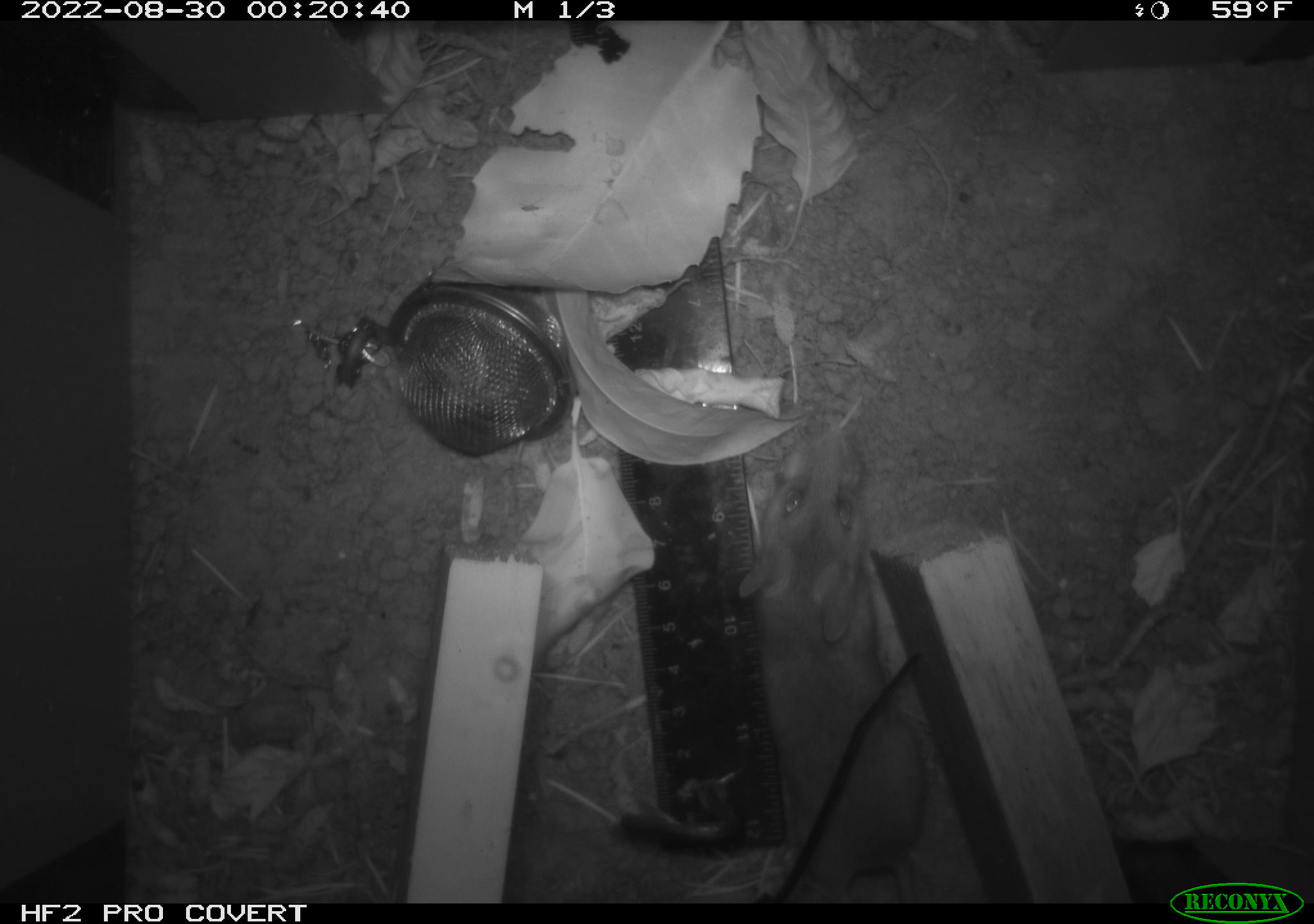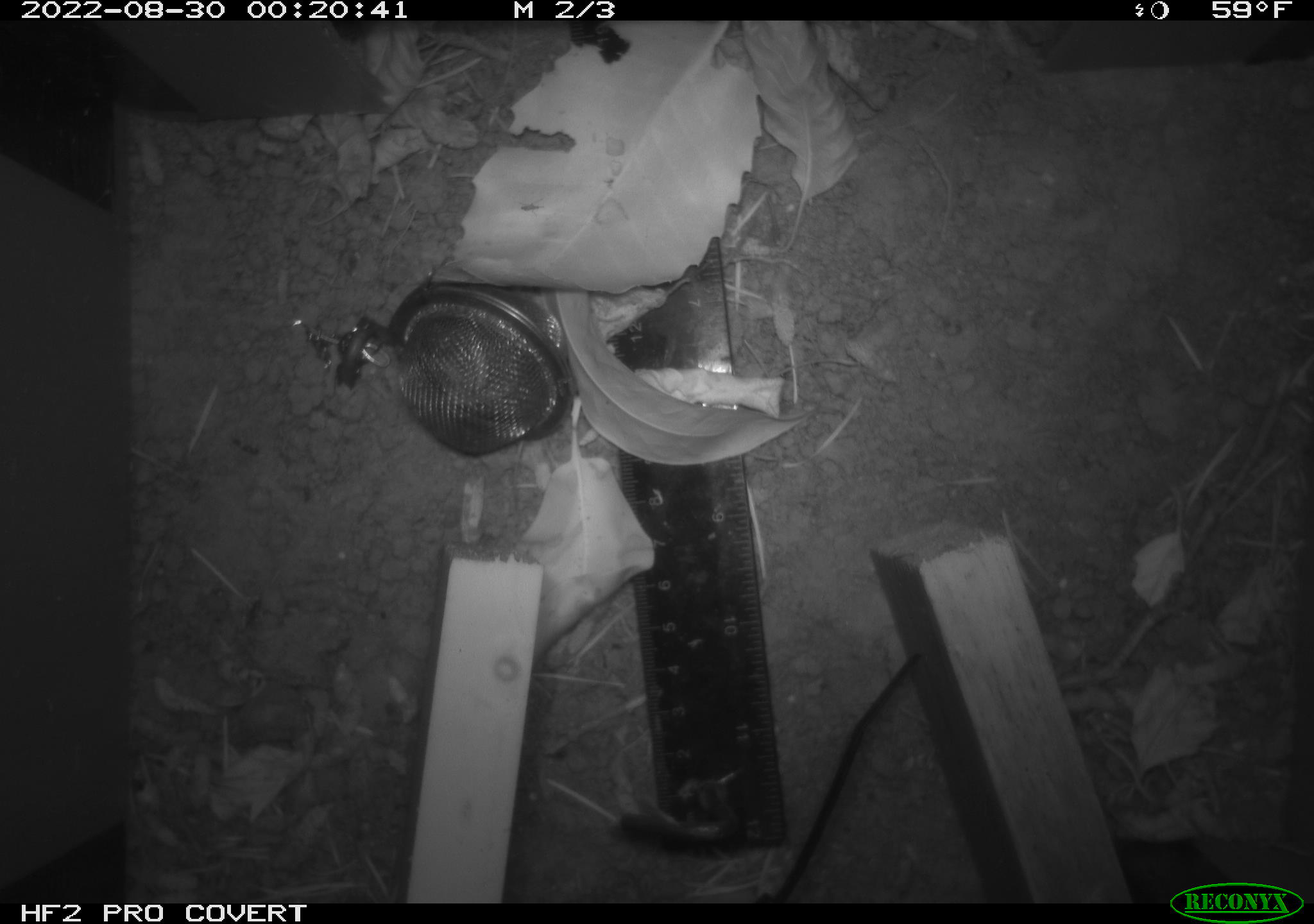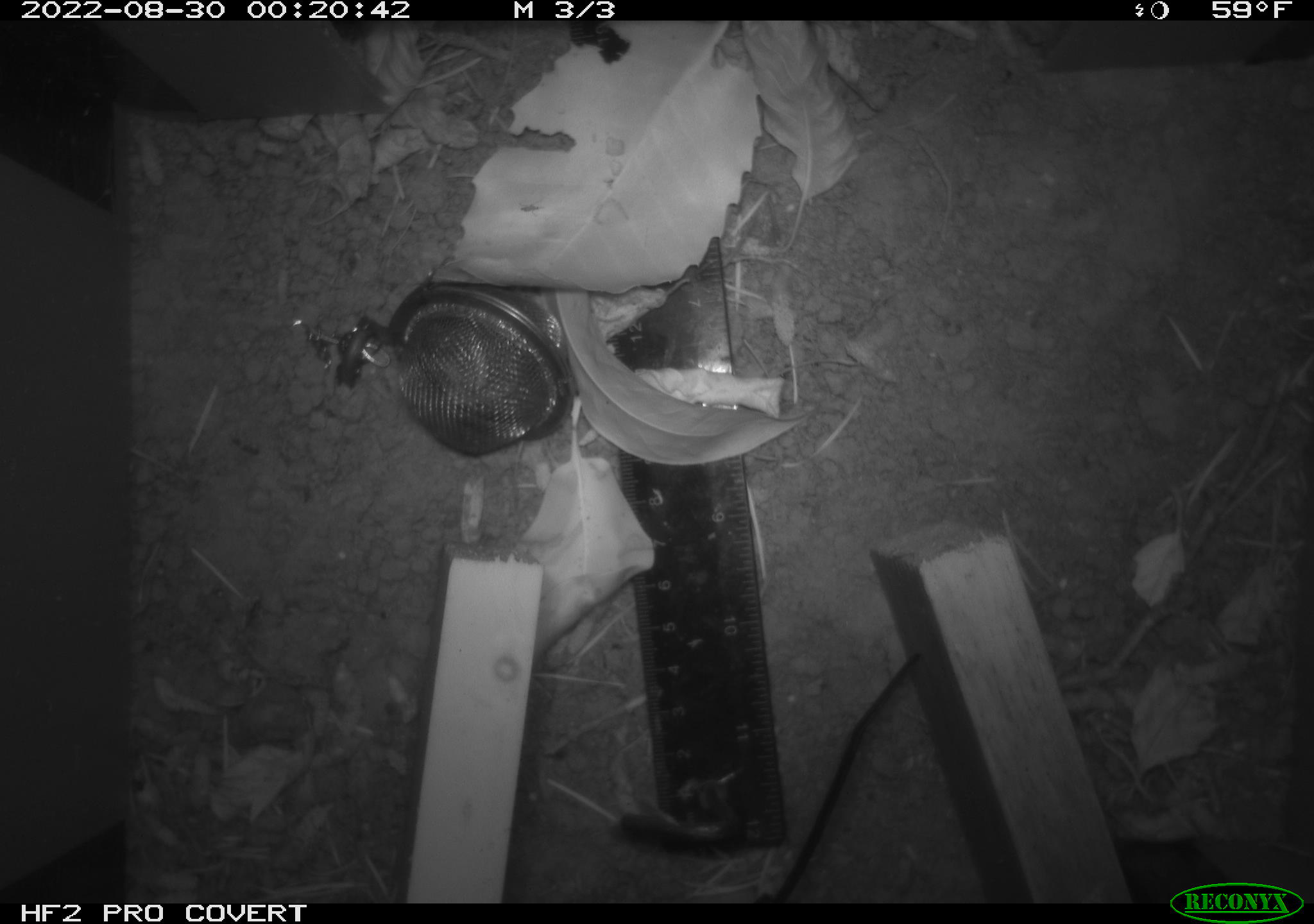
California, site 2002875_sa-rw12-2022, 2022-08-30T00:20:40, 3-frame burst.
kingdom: Animalia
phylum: Chordata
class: Mammalia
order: Rodentia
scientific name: Rodentia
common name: rodent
Rodent (Rodentia).